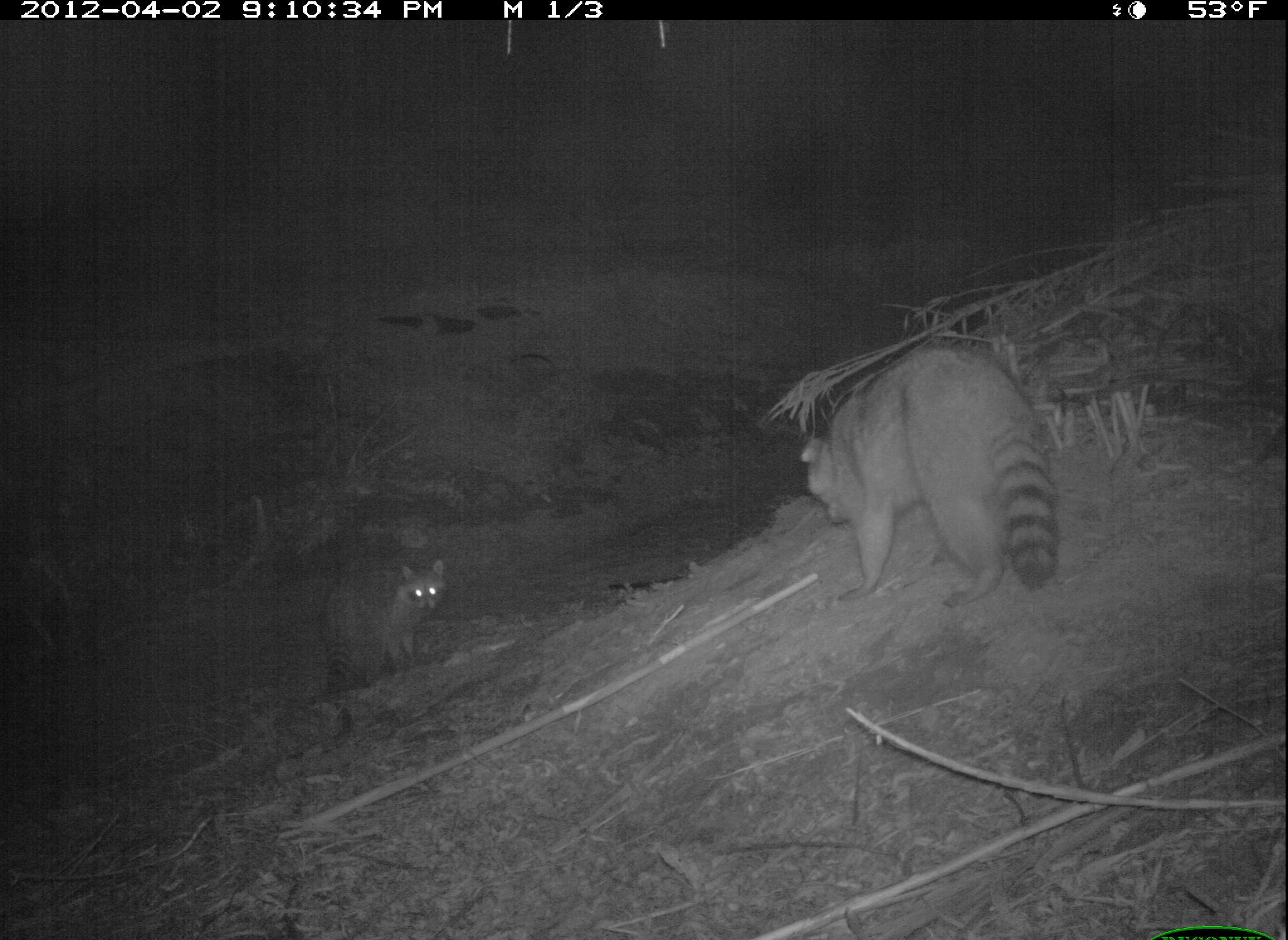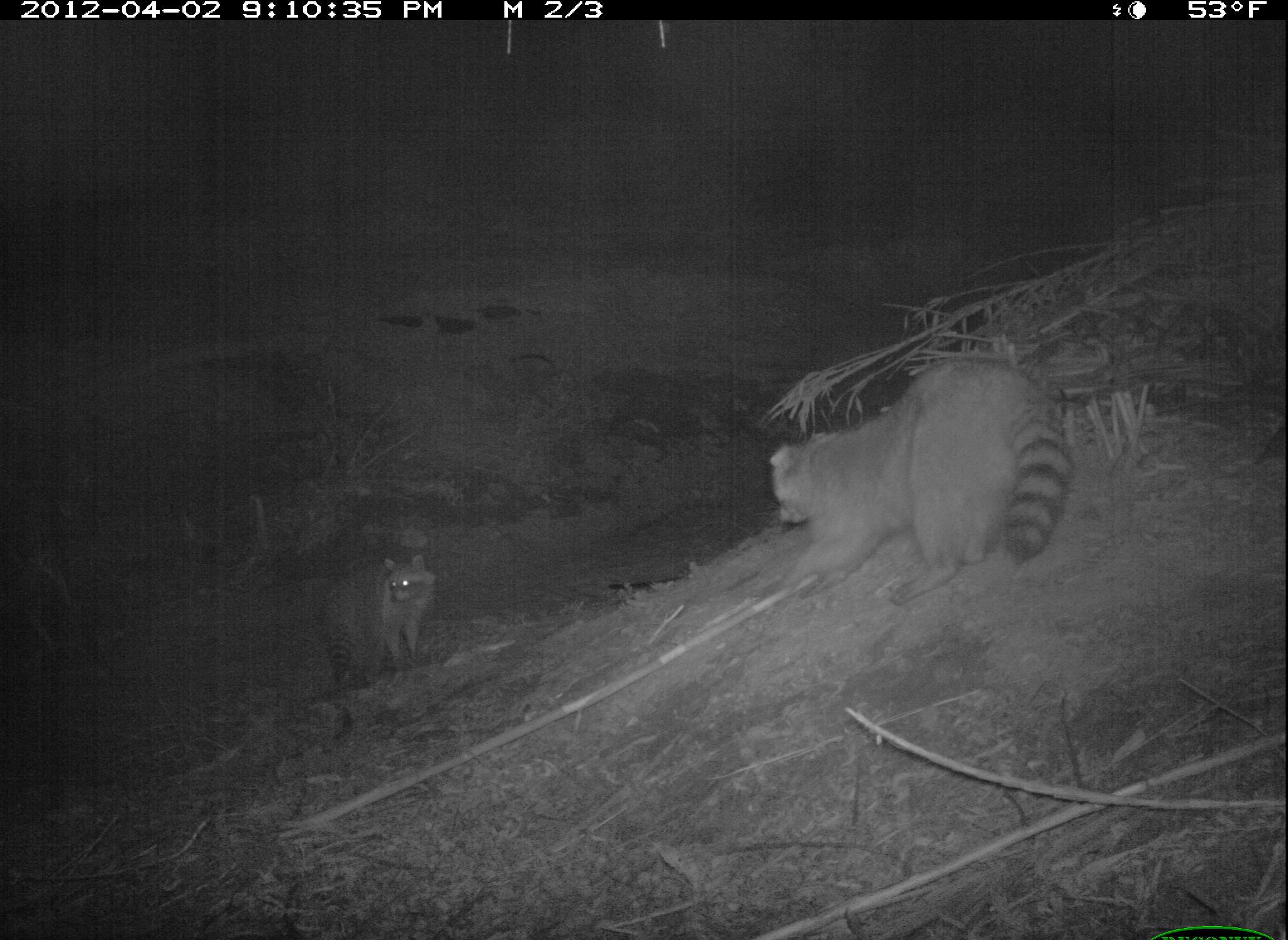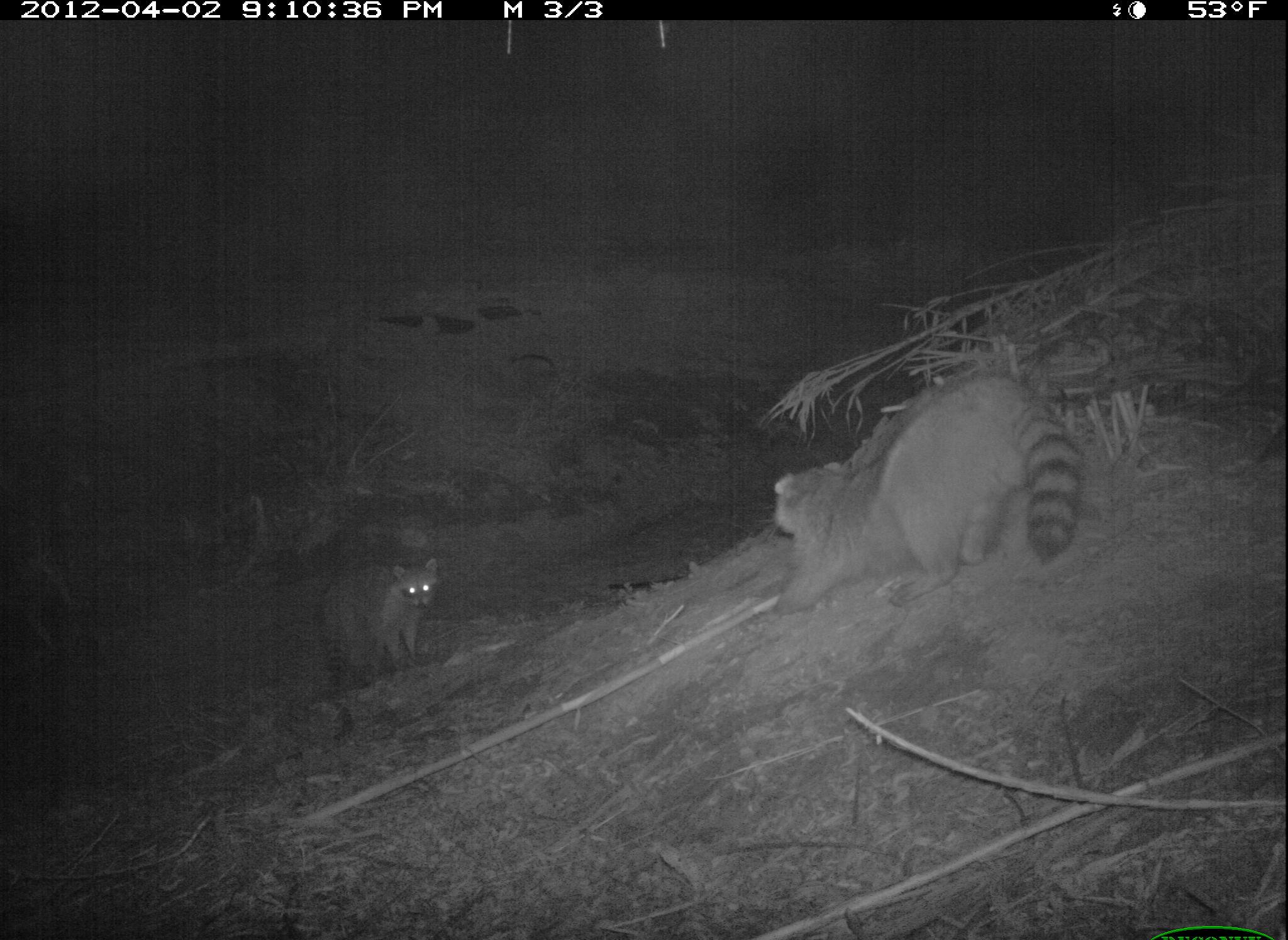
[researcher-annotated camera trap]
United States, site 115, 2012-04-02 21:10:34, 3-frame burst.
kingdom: Animalia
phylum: Chordata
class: Mammalia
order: Carnivora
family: Procyonidae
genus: Procyon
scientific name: Procyon lotor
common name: raccoon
Raccoon (Procyon lotor).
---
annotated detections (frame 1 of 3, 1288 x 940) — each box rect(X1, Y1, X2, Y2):
raccoon: rect(770, 348, 1084, 614); rect(317, 561, 464, 728)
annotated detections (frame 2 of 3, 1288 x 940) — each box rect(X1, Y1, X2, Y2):
raccoon: rect(755, 351, 1084, 607); rect(304, 544, 460, 689)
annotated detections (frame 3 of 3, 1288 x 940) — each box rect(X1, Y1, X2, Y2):
raccoon: rect(765, 367, 1087, 620); rect(293, 544, 446, 693)